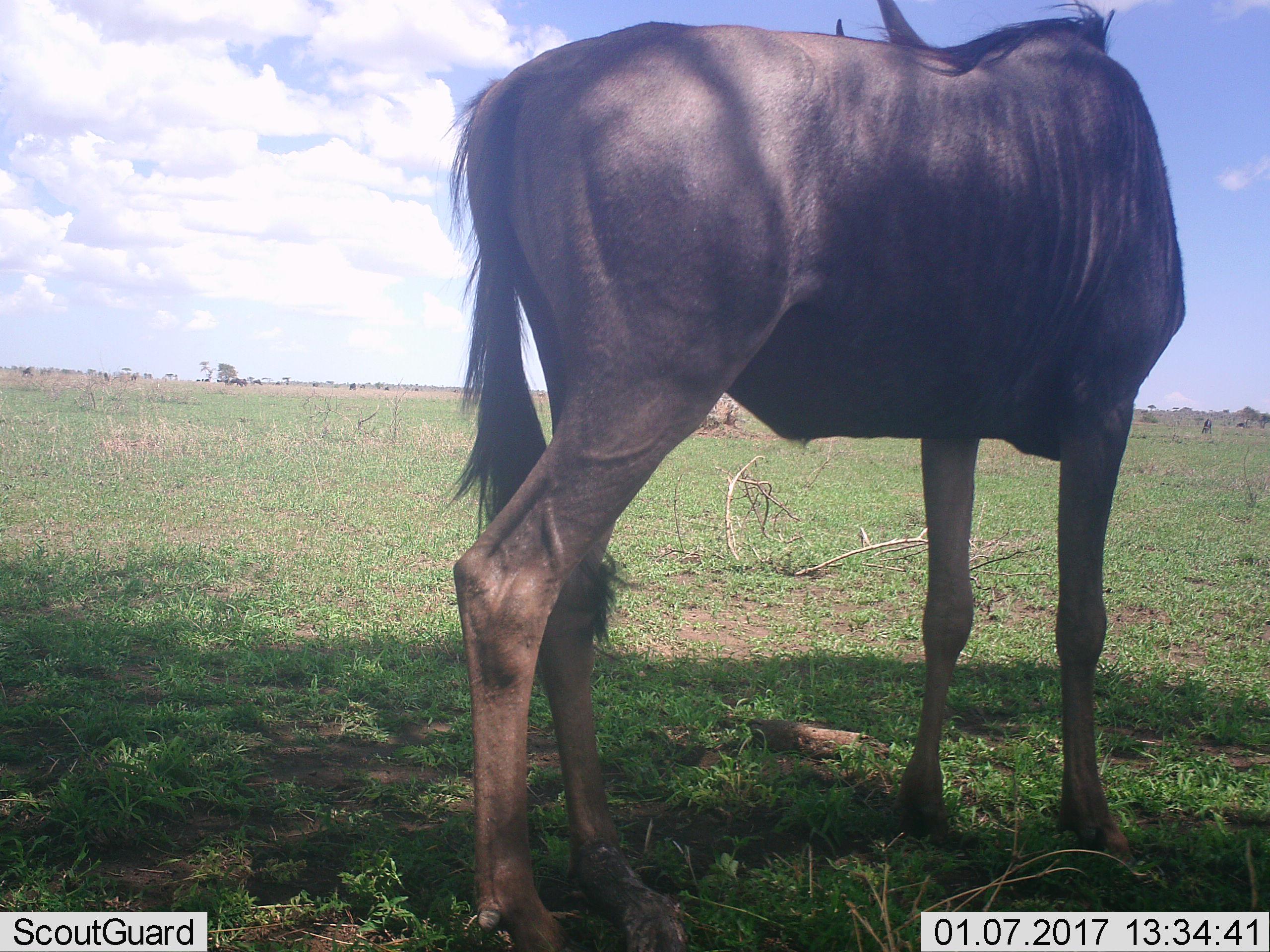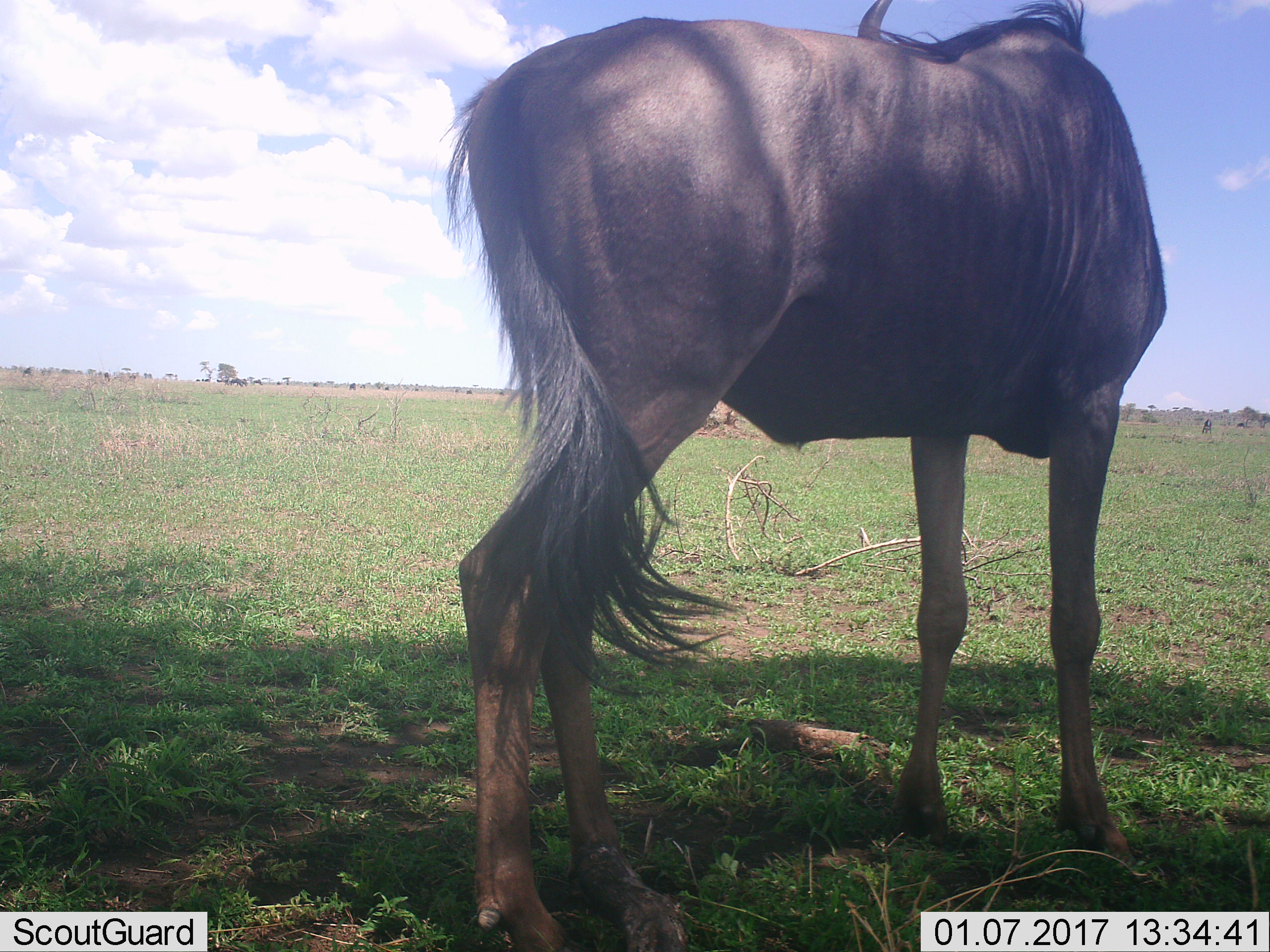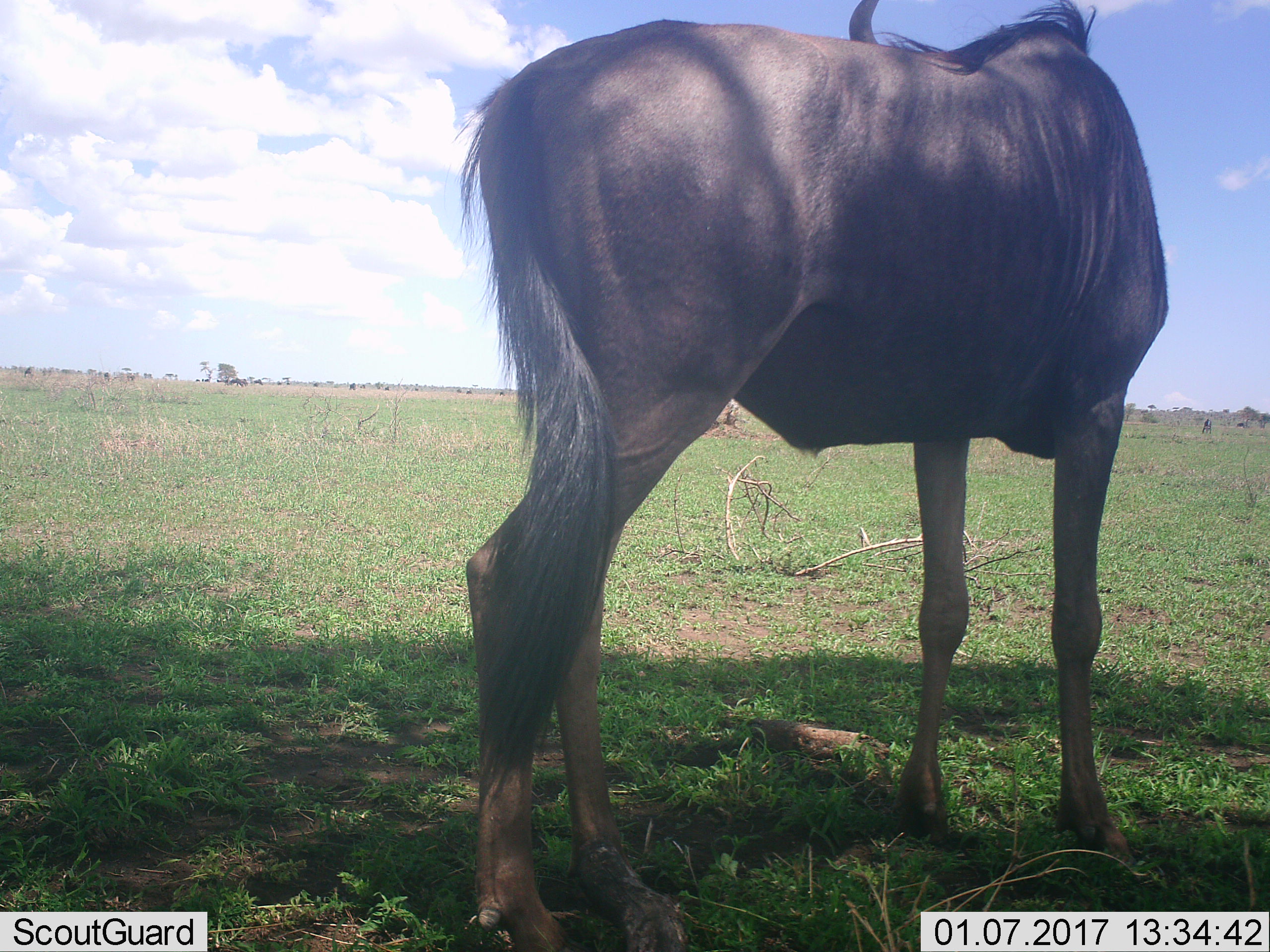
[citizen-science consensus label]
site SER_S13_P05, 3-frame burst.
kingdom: Animalia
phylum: Chordata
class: Mammalia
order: Artiodactyla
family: Bovidae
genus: Connochaetes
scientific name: Connochaetes taurinus taurinus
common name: blue wildebeest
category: wildebeestblue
Wildebeestblue (blue wildebeest) (Connochaetes taurinus taurinus), count 11-50. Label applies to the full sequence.